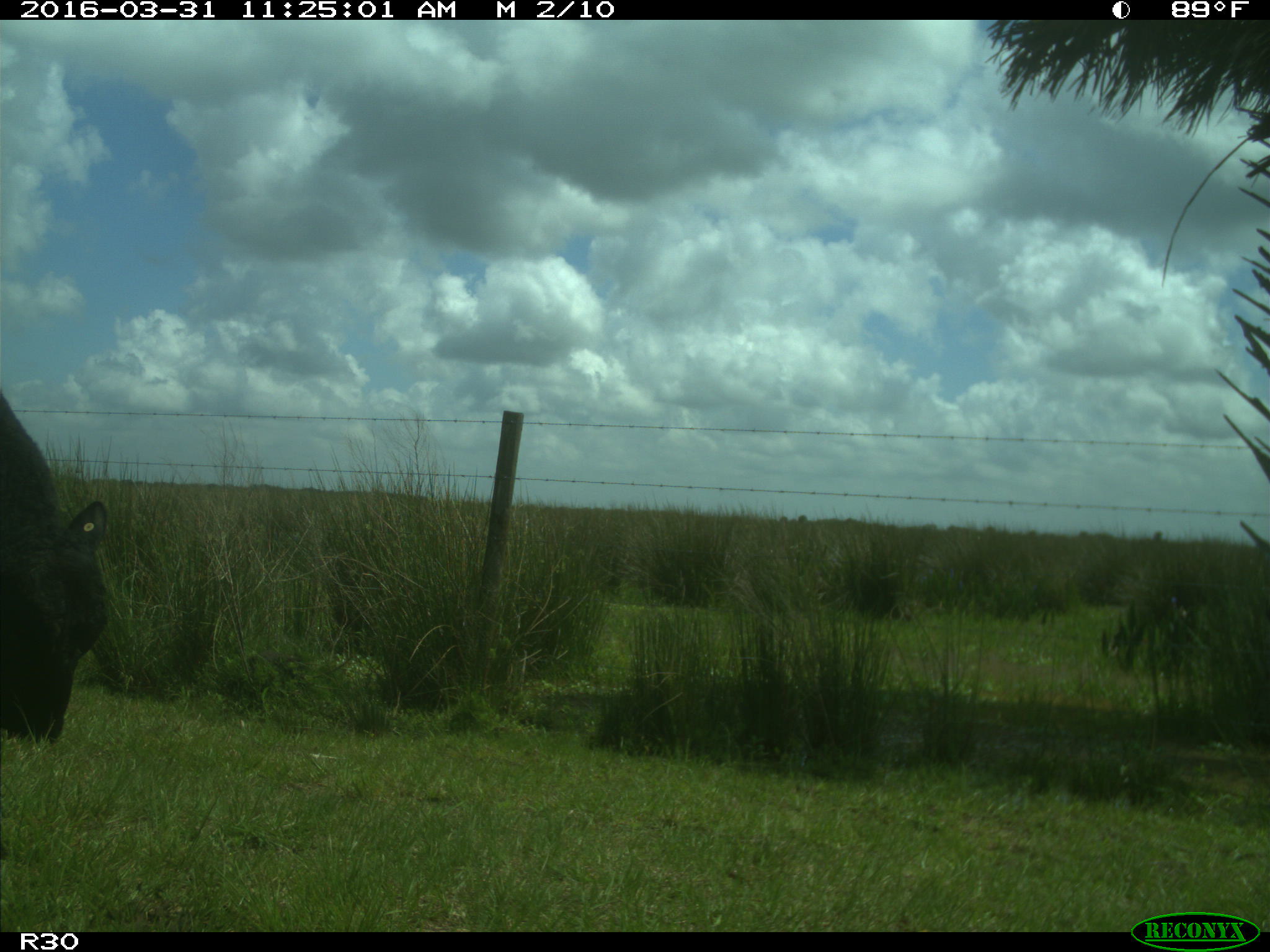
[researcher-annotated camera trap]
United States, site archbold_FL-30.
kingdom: Animalia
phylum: Chordata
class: Mammalia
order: Artiodactyla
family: Bovidae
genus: Bos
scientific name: Bos taurus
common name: domestic cow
Bos taurus (domestic cow).